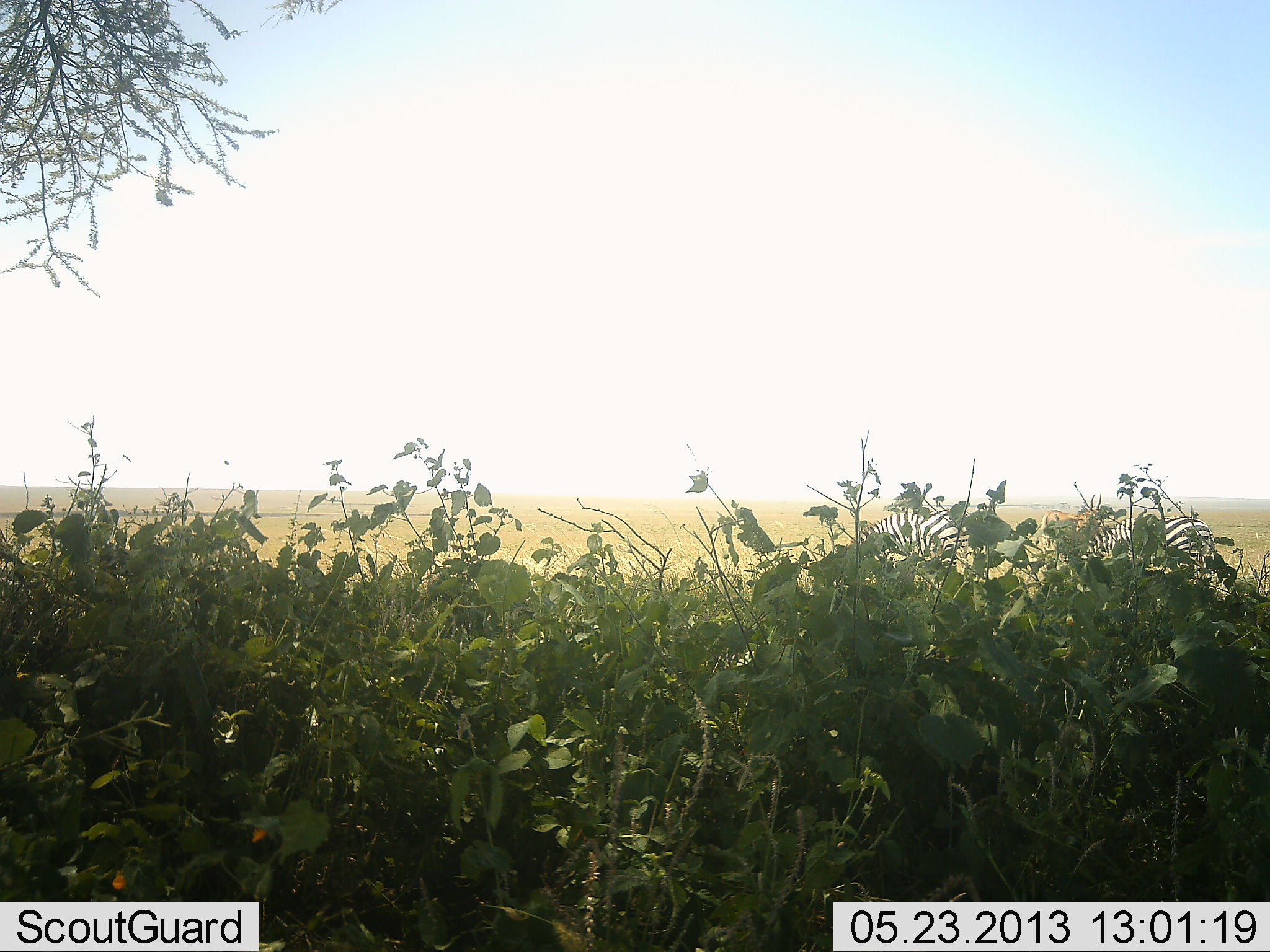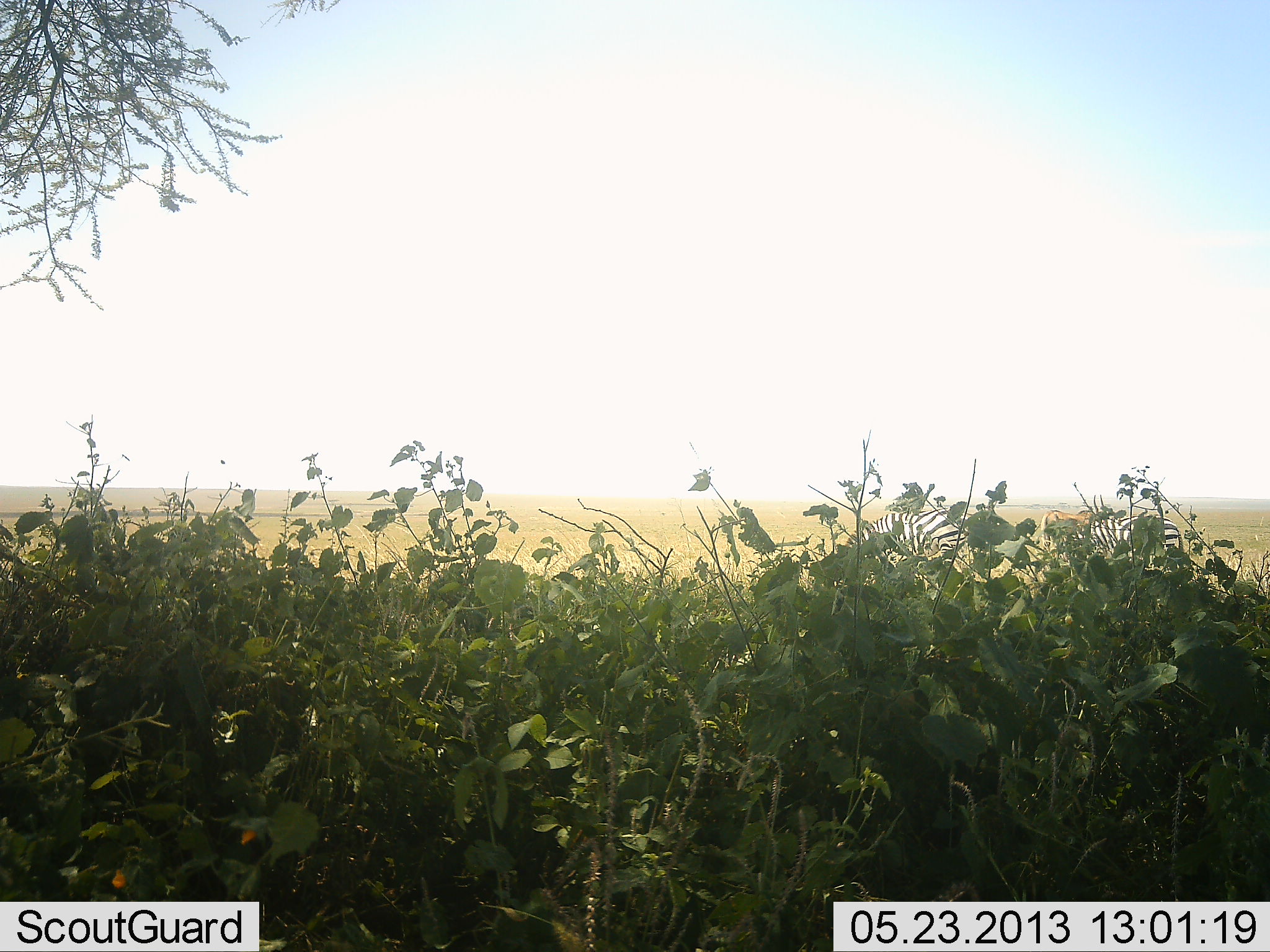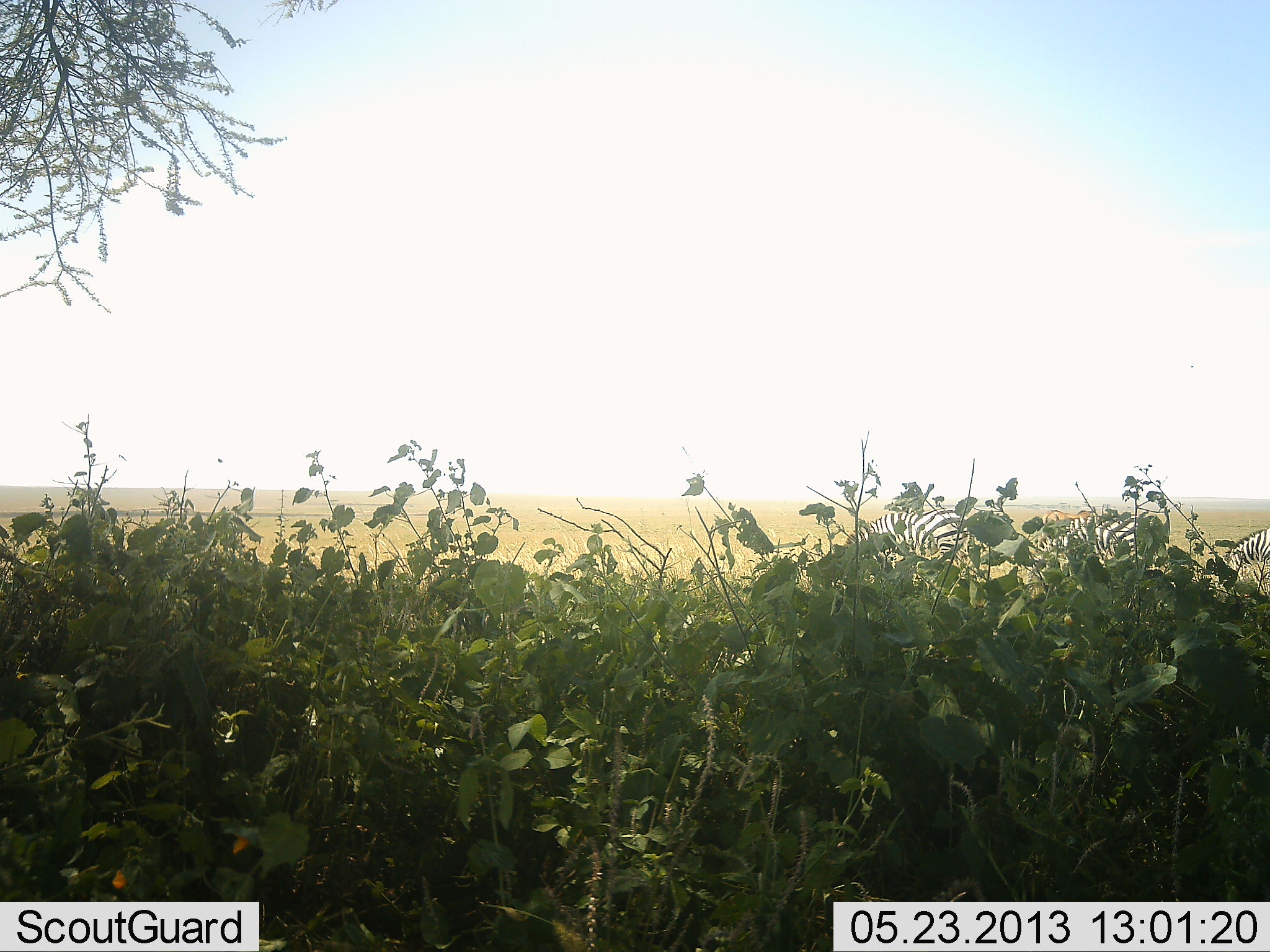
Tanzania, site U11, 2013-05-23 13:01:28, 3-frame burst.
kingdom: Animalia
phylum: Chordata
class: Mammalia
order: Perissodactyla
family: Equidae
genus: Equus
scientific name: Equus quagga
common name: plains zebra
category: zebra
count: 3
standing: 37%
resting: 0%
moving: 37%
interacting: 0%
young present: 0%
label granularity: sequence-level